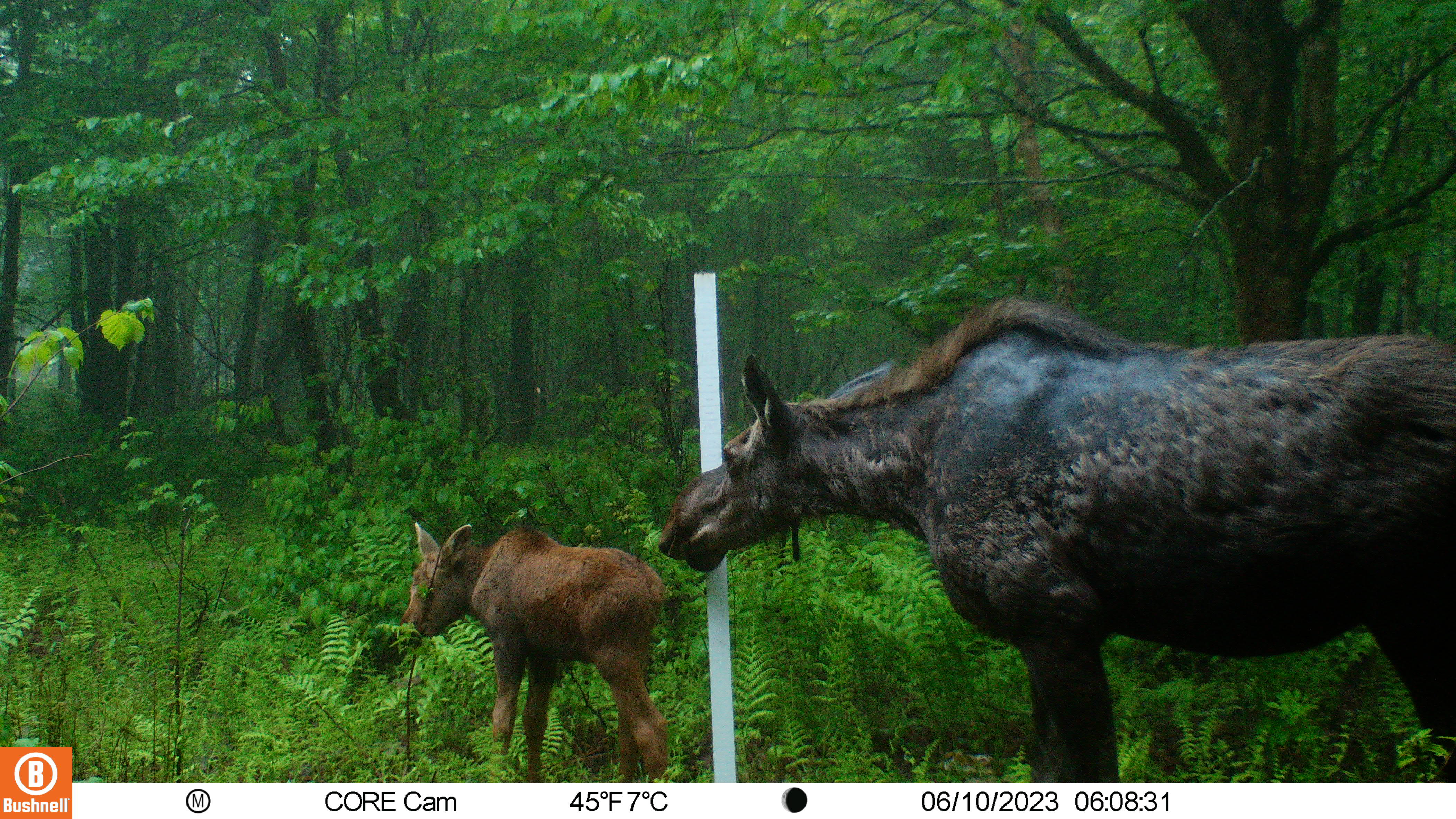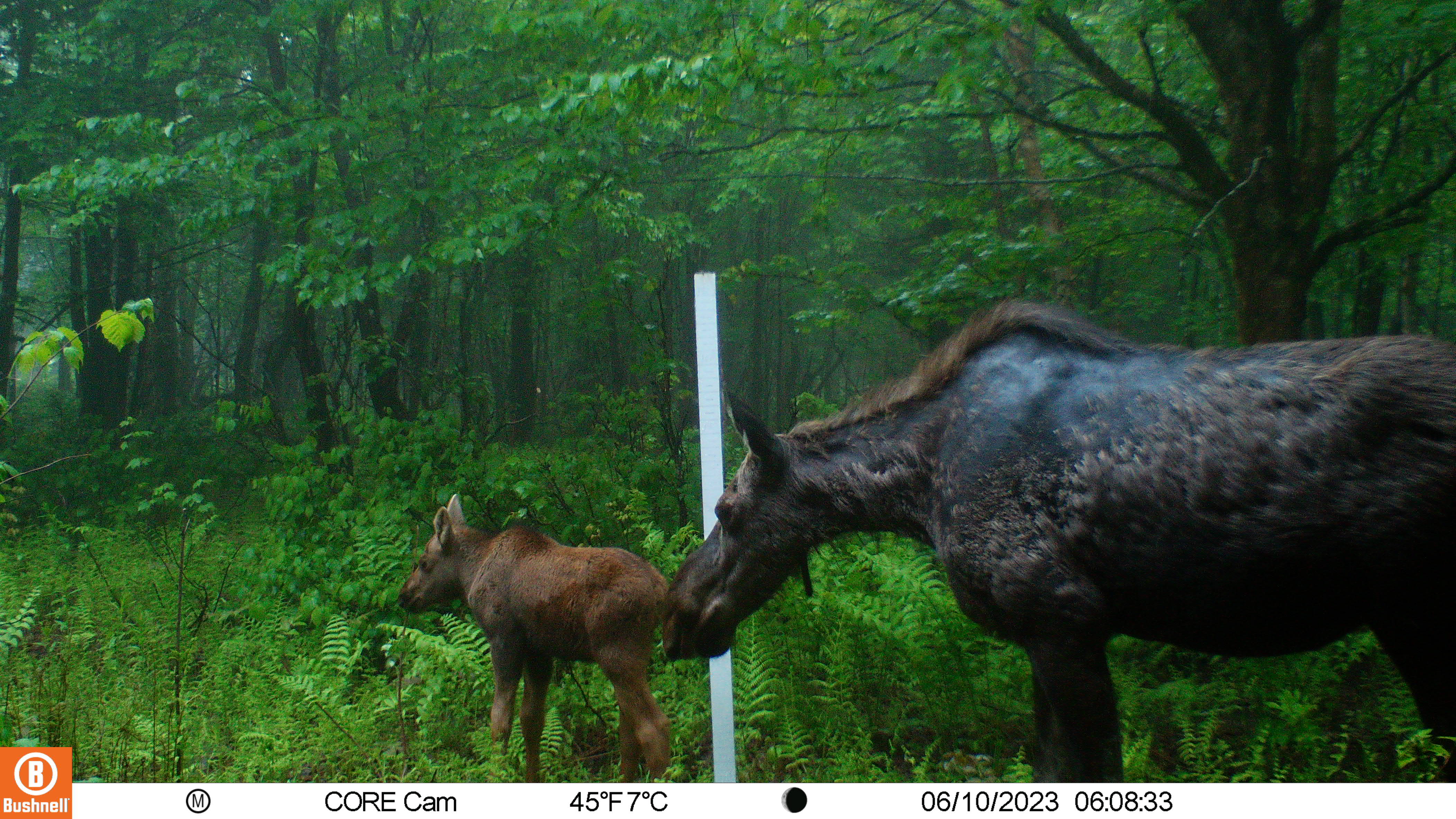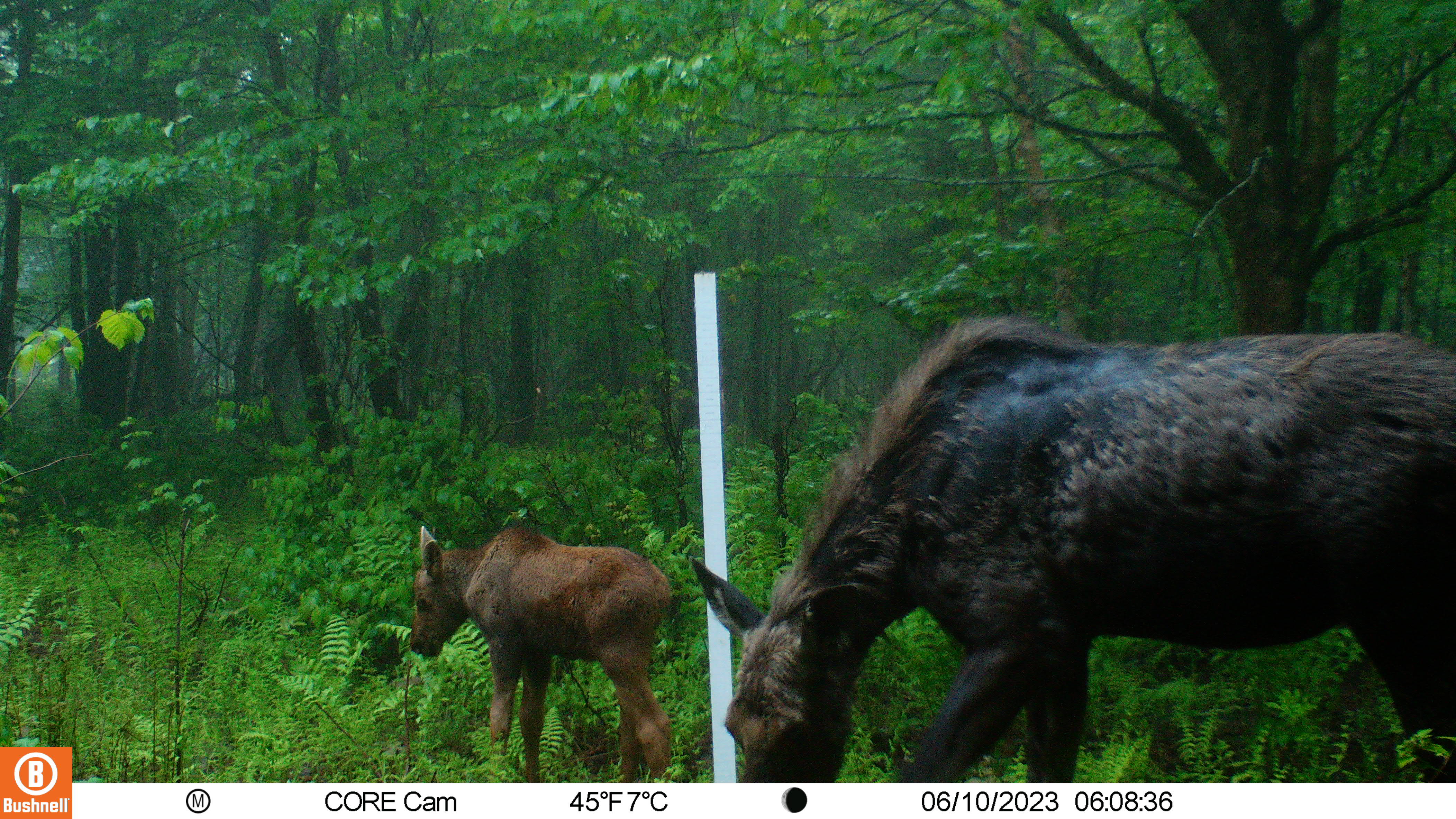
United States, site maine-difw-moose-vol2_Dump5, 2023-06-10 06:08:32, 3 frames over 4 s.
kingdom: Animalia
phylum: Chordata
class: Mammalia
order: Artiodactyla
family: Cervidae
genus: Alces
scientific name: Alces alces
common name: moose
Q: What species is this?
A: Moose (Alces alces).